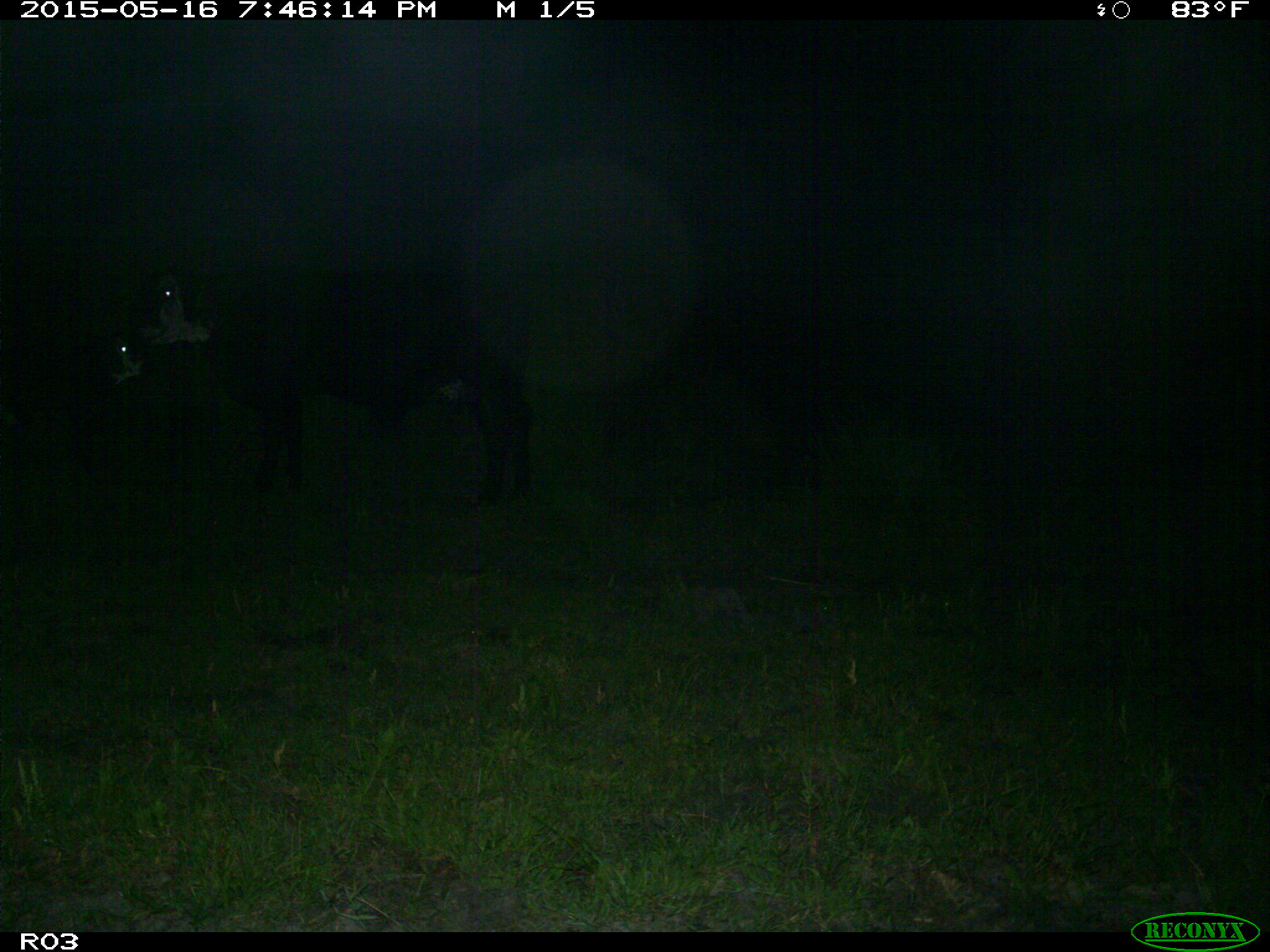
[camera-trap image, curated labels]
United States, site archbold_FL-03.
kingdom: Animalia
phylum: Chordata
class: Mammalia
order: Artiodactyla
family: Bovidae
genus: Bos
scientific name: Bos taurus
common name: domestic cow